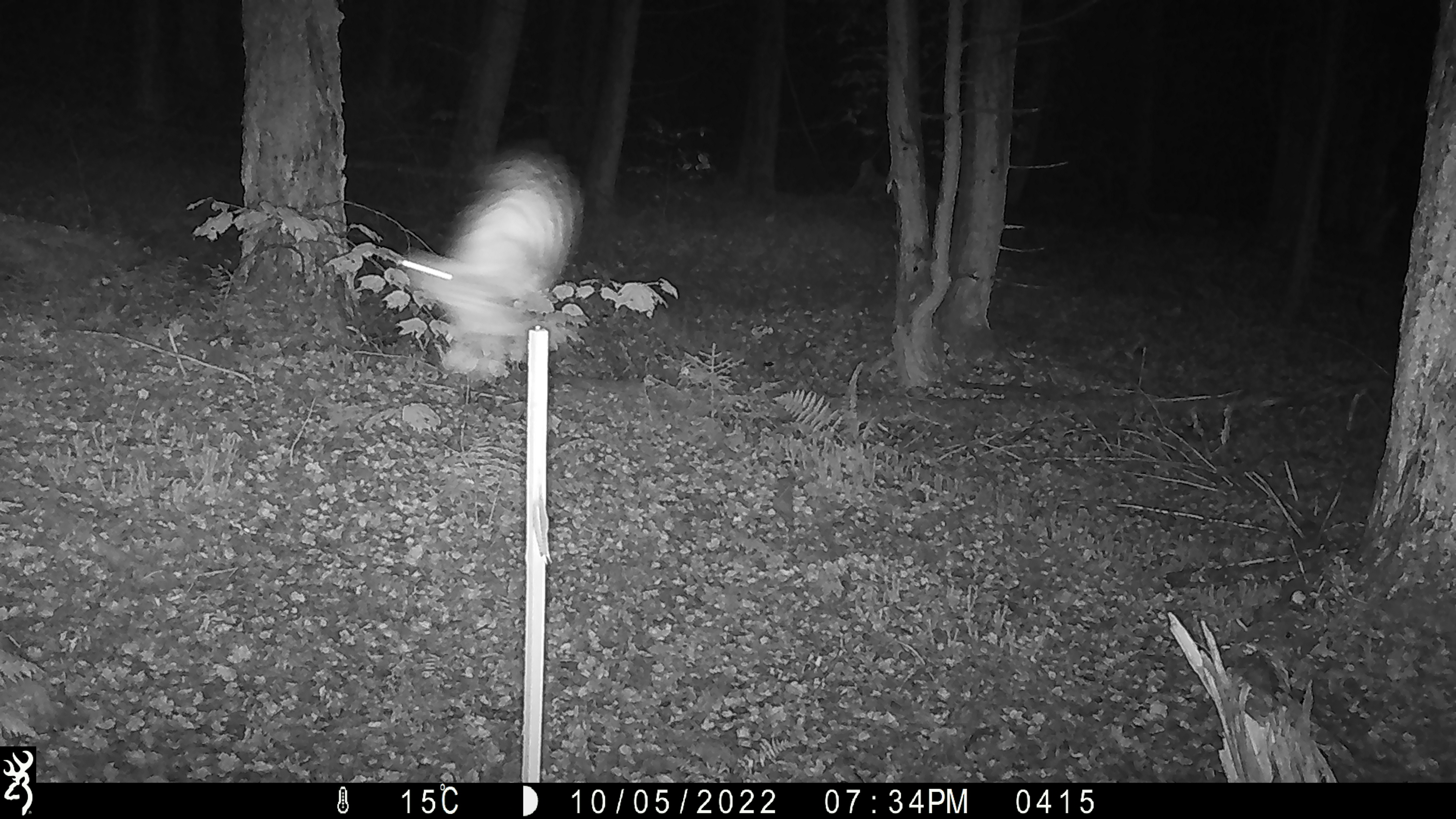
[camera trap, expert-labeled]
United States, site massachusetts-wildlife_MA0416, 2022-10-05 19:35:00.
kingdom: Animalia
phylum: Chordata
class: Aves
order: Strigiformes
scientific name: Strigiformes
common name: owl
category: owl sp.